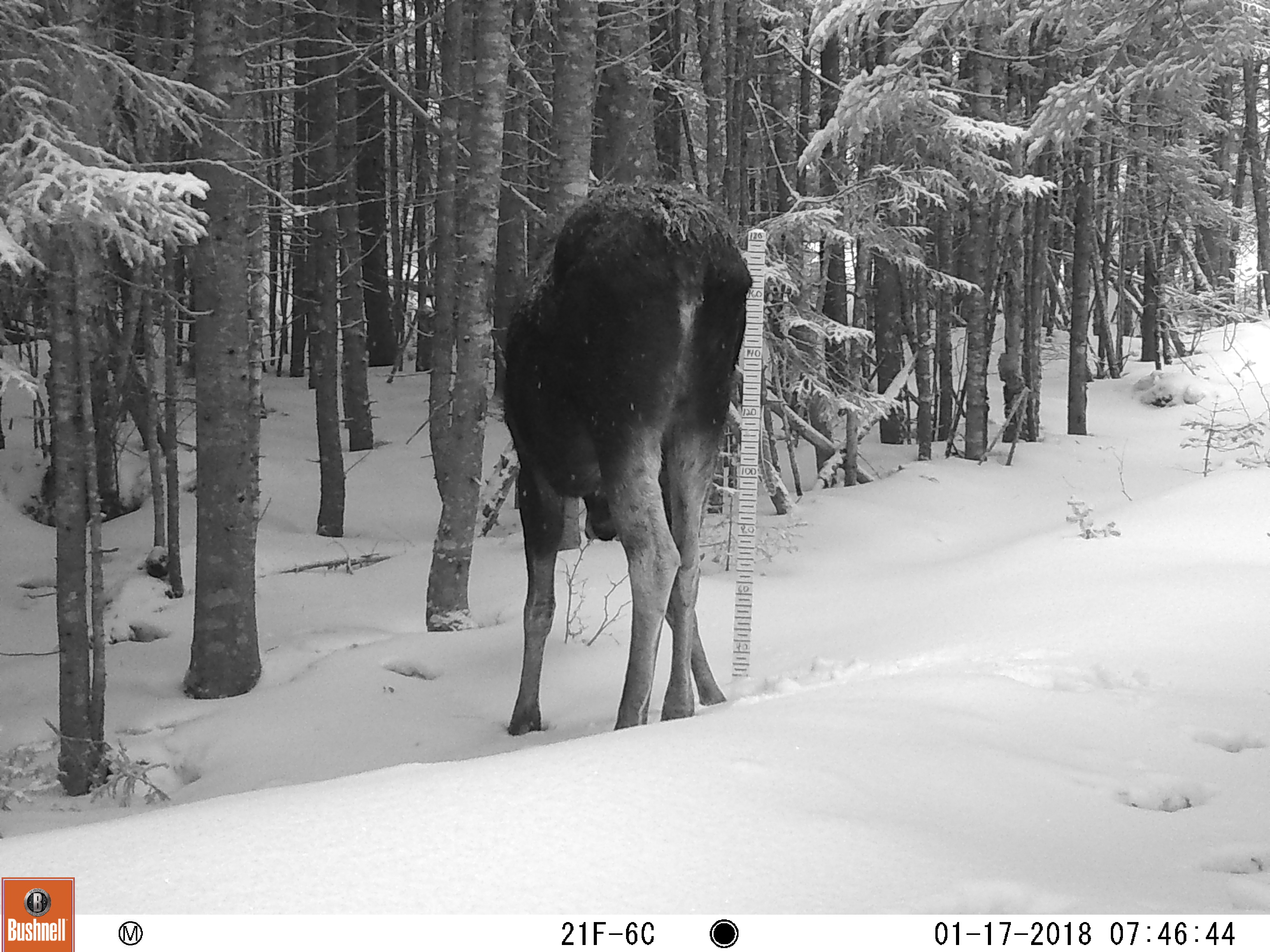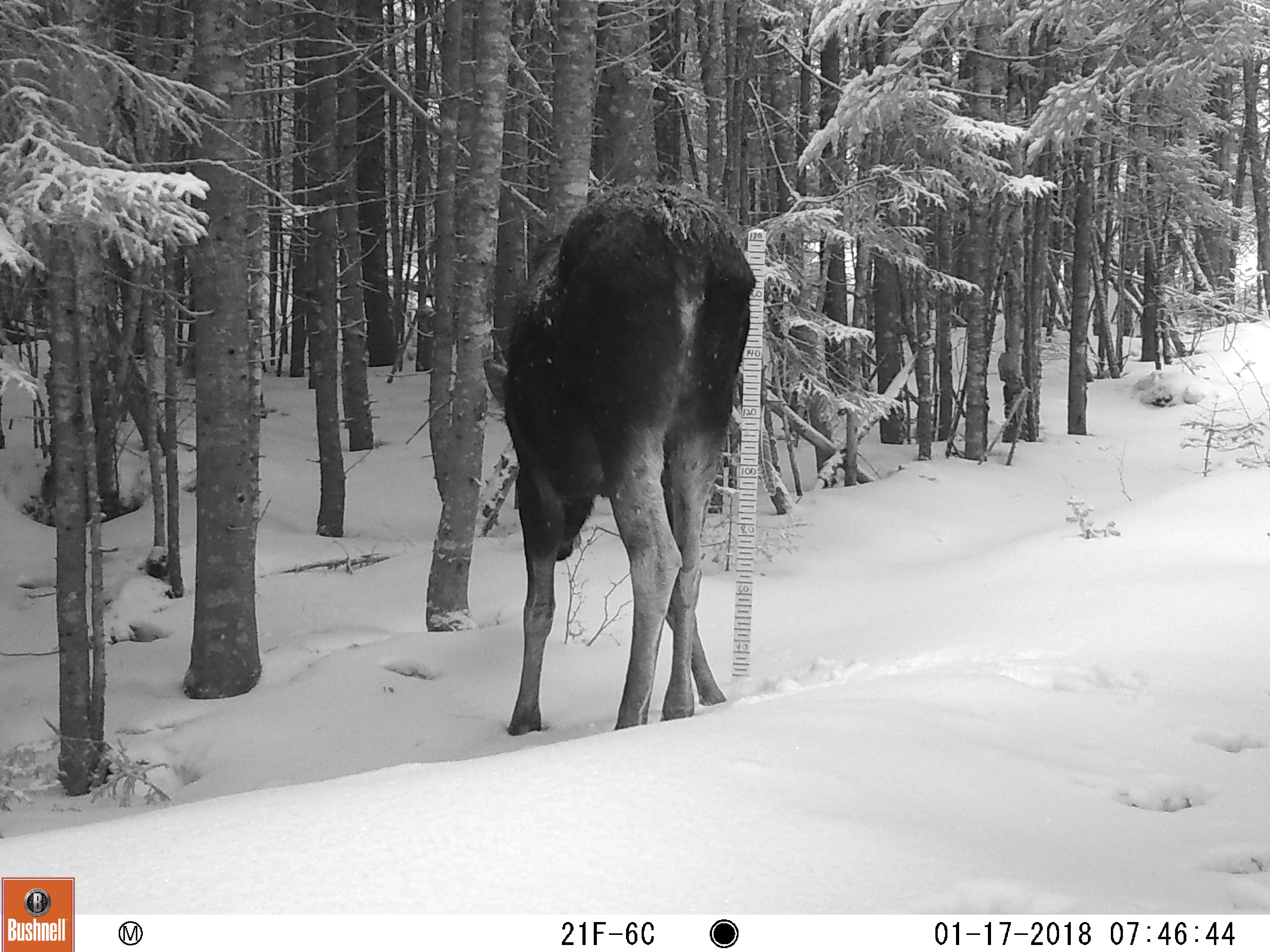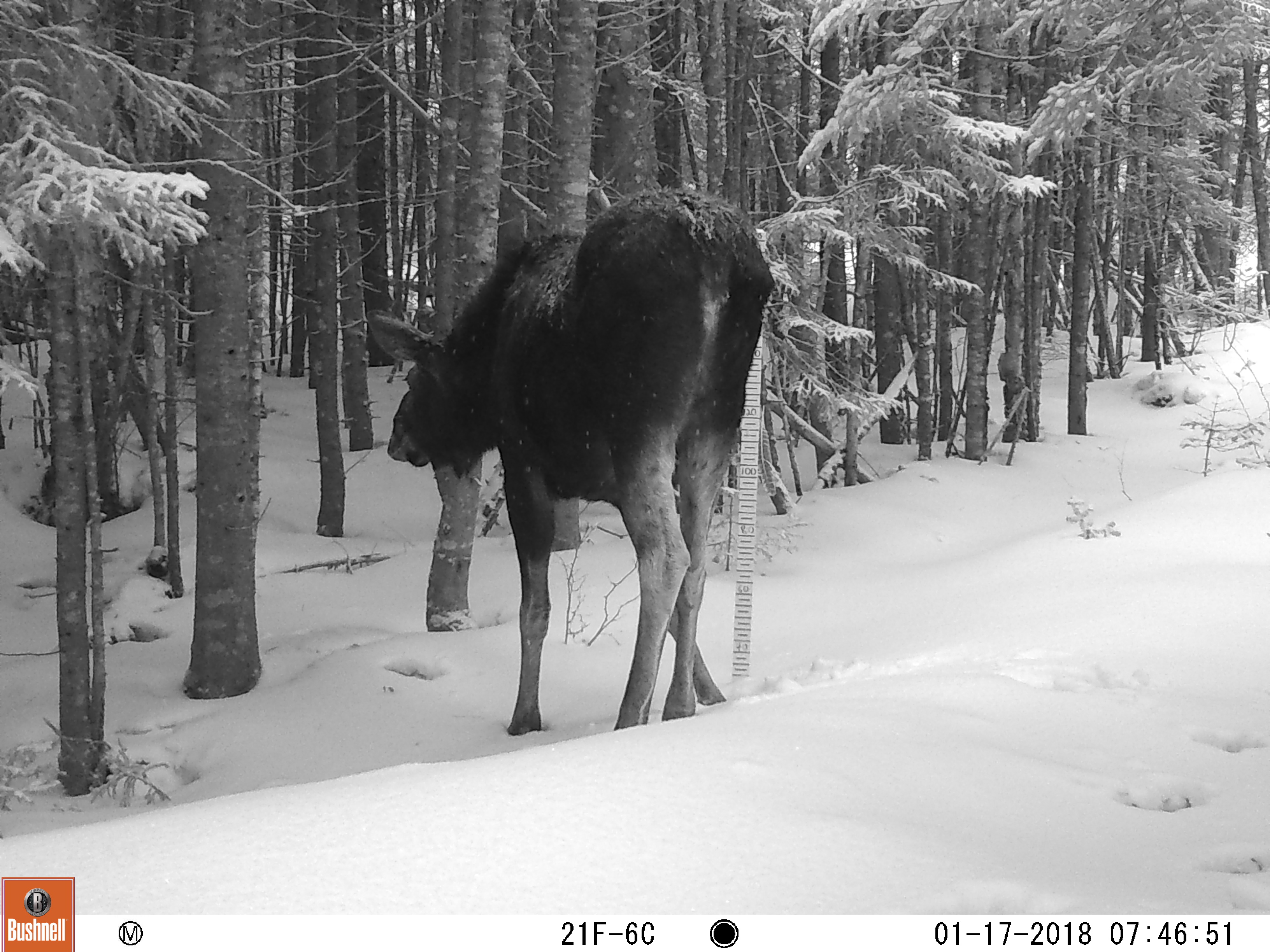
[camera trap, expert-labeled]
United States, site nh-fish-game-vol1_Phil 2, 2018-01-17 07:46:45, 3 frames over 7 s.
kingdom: Animalia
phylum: Chordata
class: Mammalia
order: Artiodactyla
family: Cervidae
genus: Alces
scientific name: Alces alces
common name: moose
Moose (Alces alces).